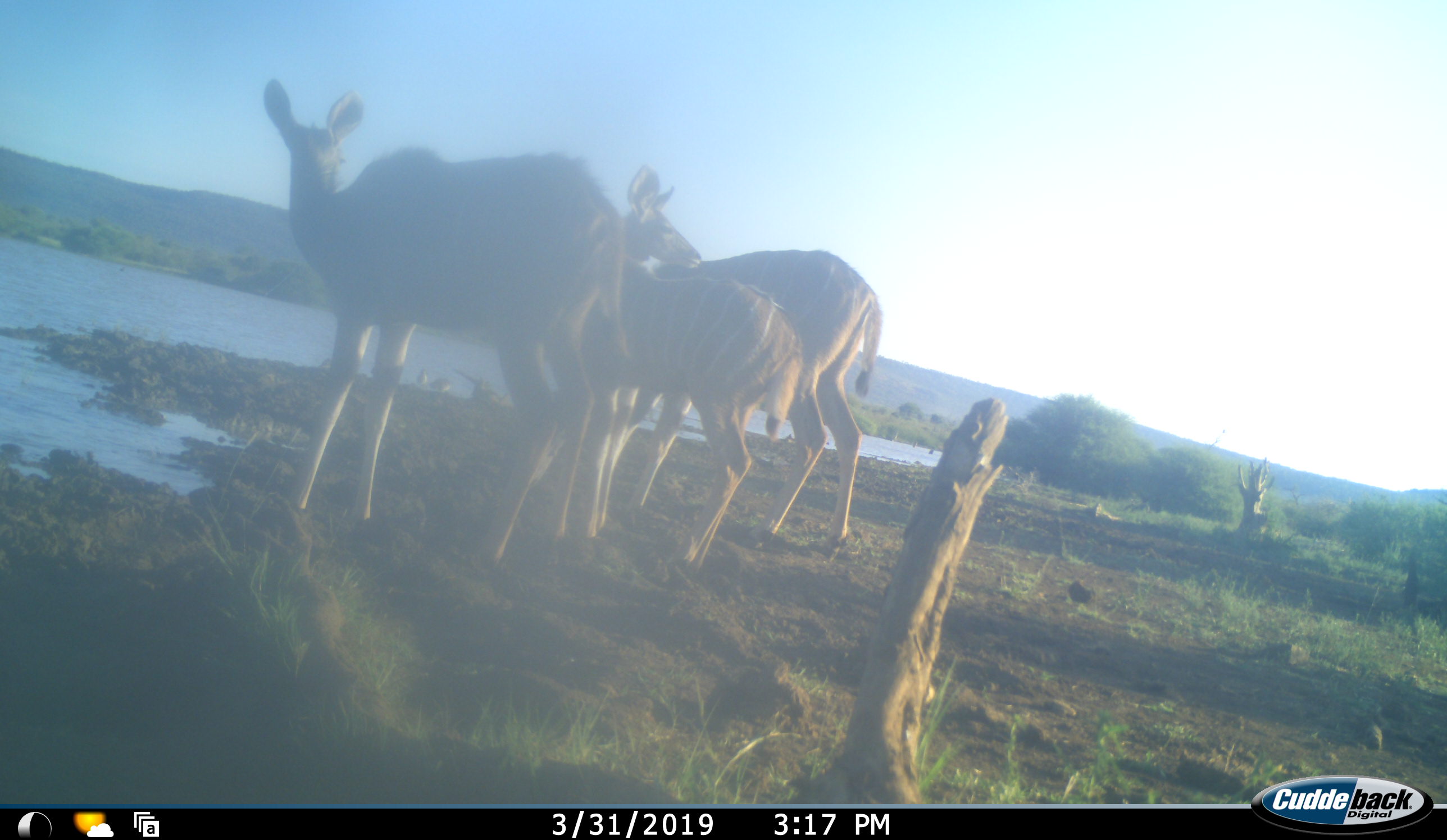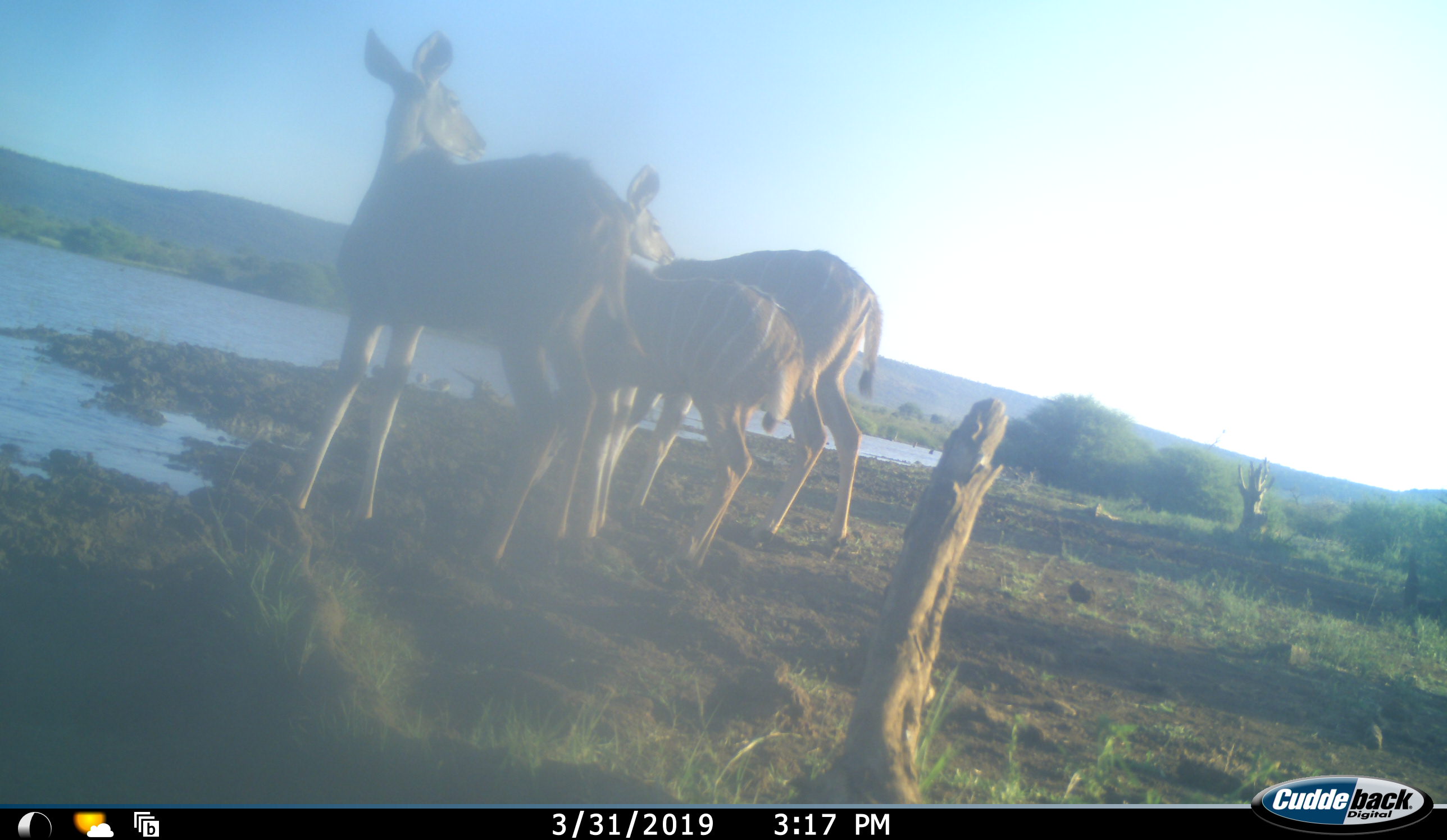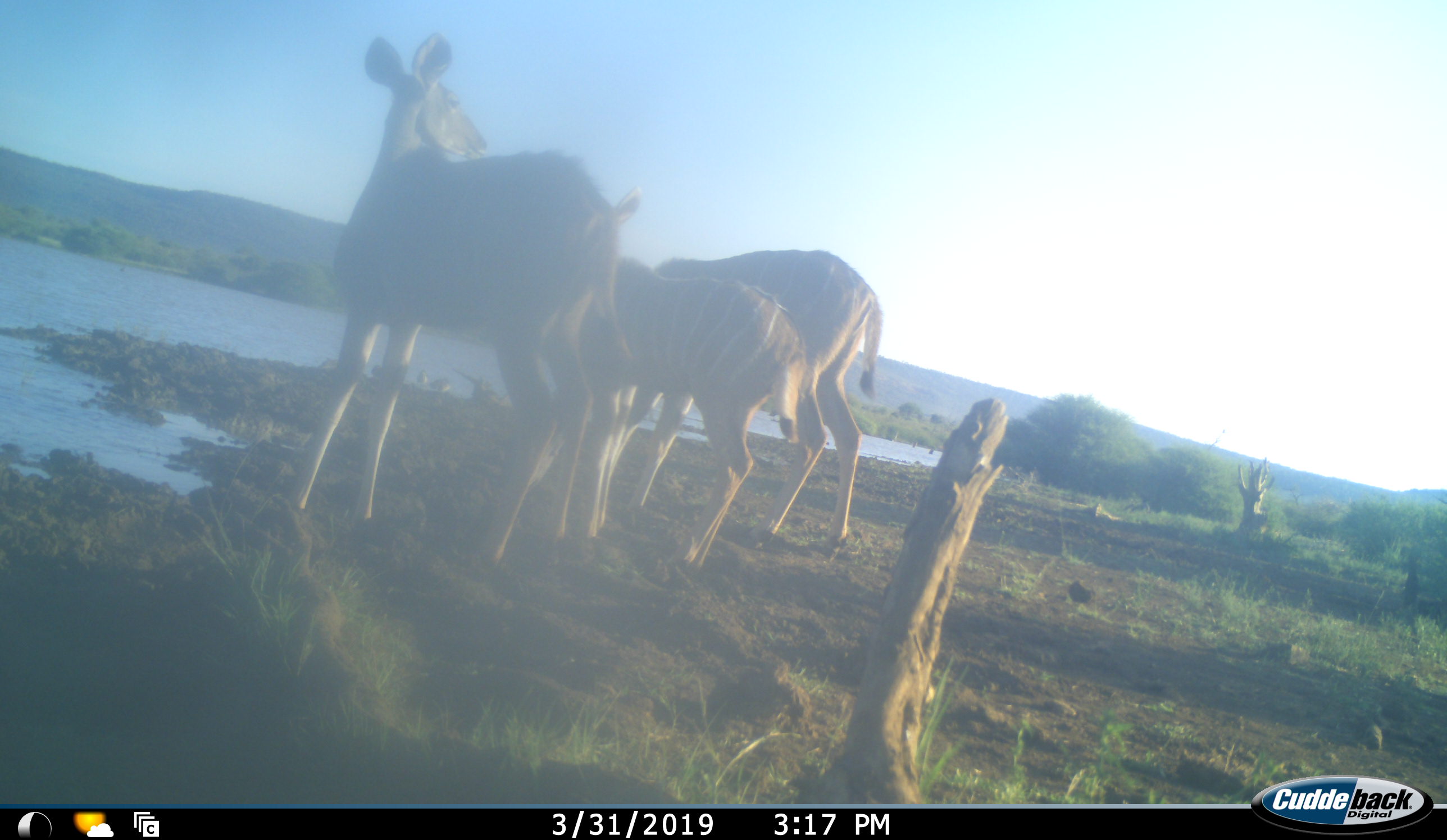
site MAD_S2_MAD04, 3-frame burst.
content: unidentified animal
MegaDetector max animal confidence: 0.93